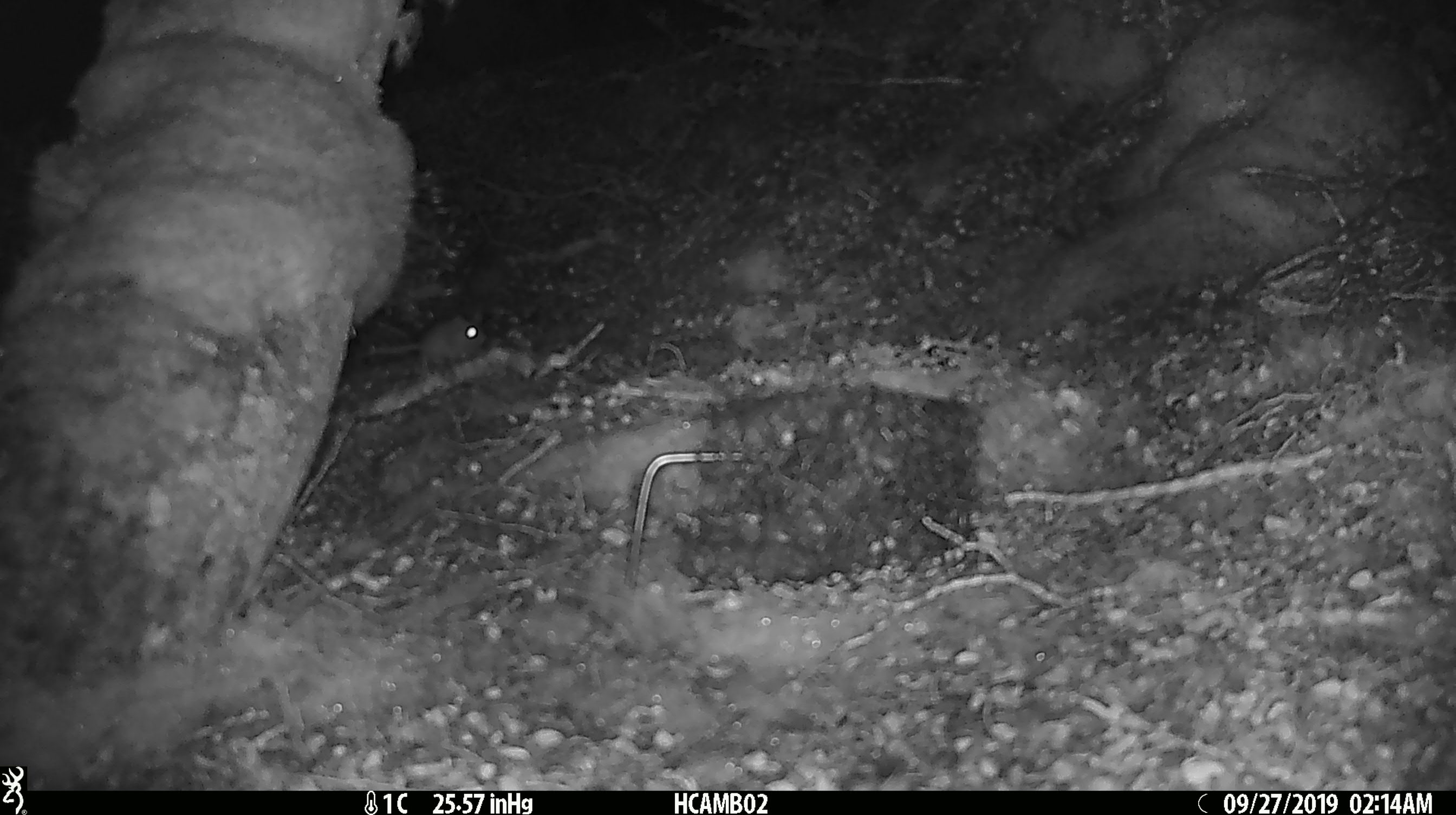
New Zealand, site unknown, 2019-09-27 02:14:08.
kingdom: Animalia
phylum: Chordata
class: Mammalia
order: Rodentia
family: Muridae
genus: Mus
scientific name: Mus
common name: mouse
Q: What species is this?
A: Mouse (Mus).